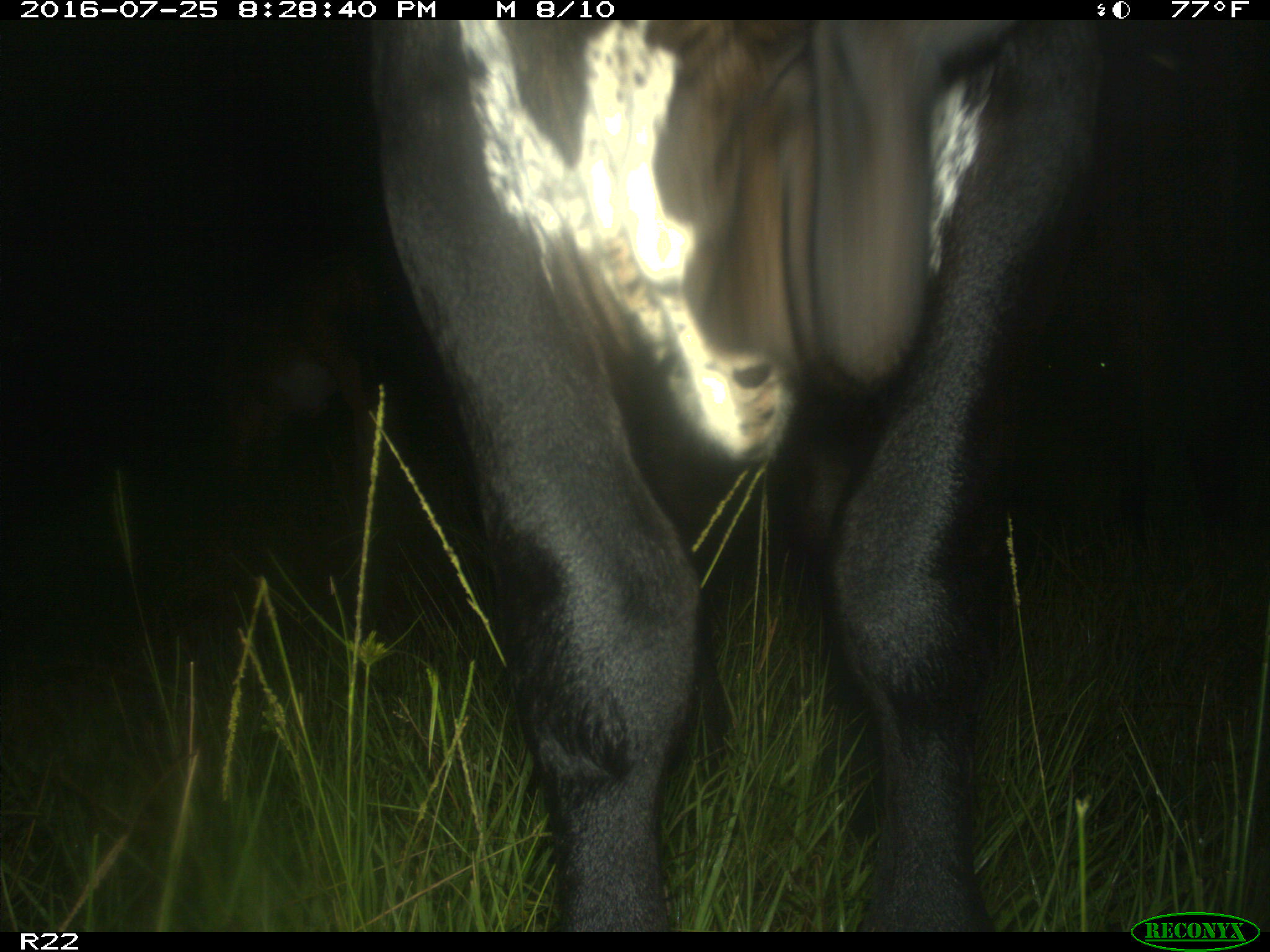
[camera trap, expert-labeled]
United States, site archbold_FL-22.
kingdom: Animalia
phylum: Chordata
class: Mammalia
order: Artiodactyla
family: Bovidae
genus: Bos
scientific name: Bos taurus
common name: domestic cow